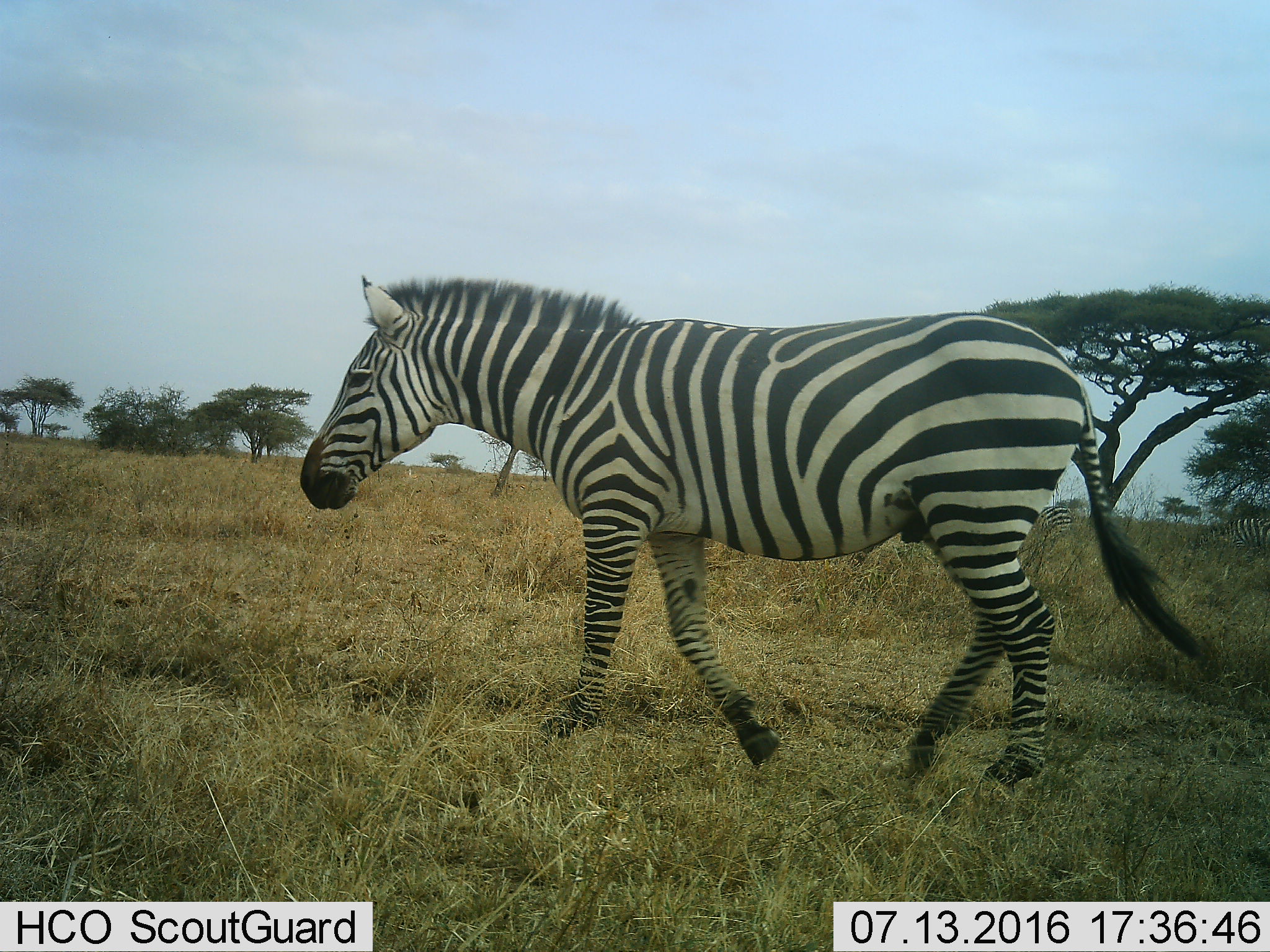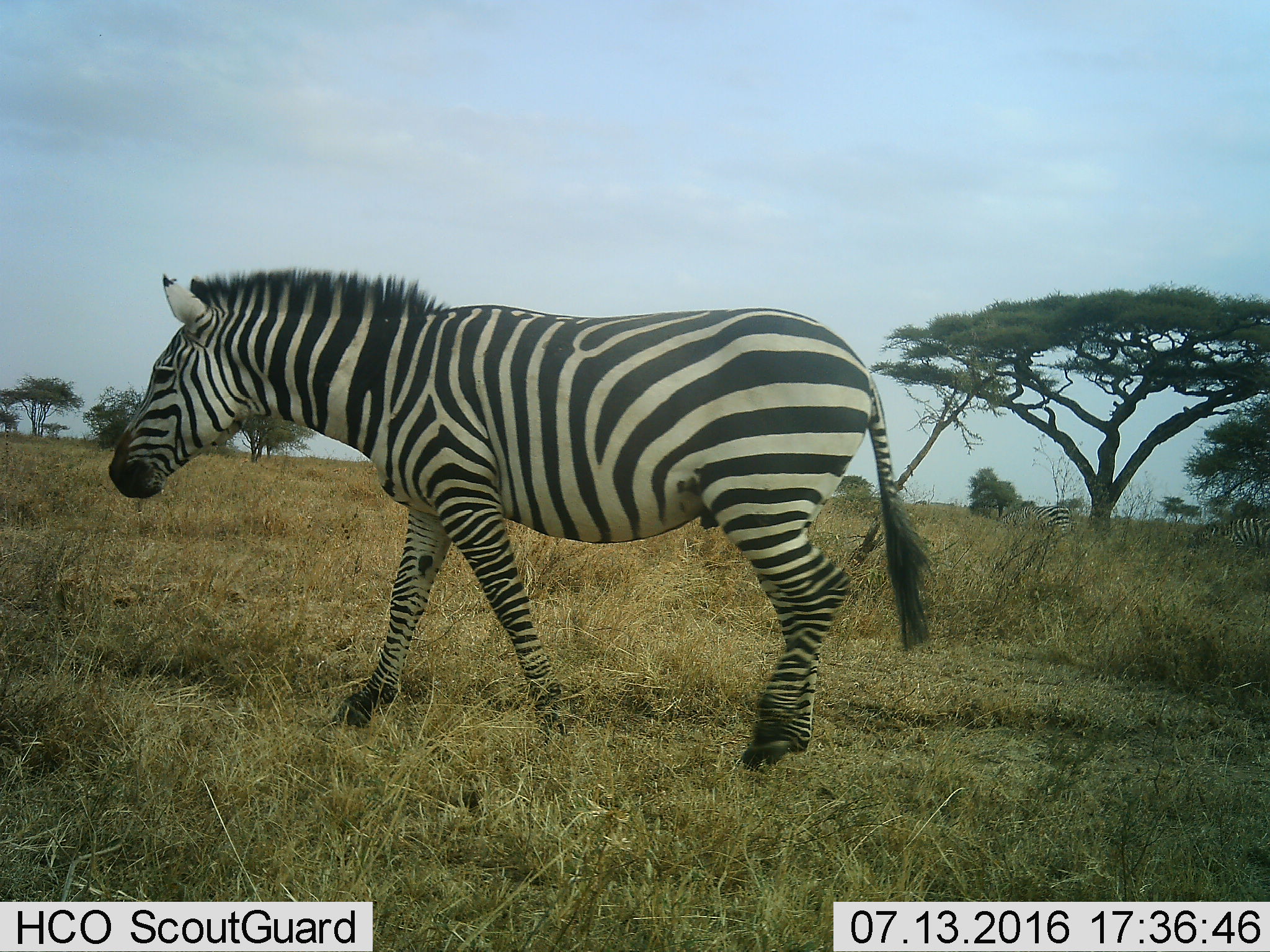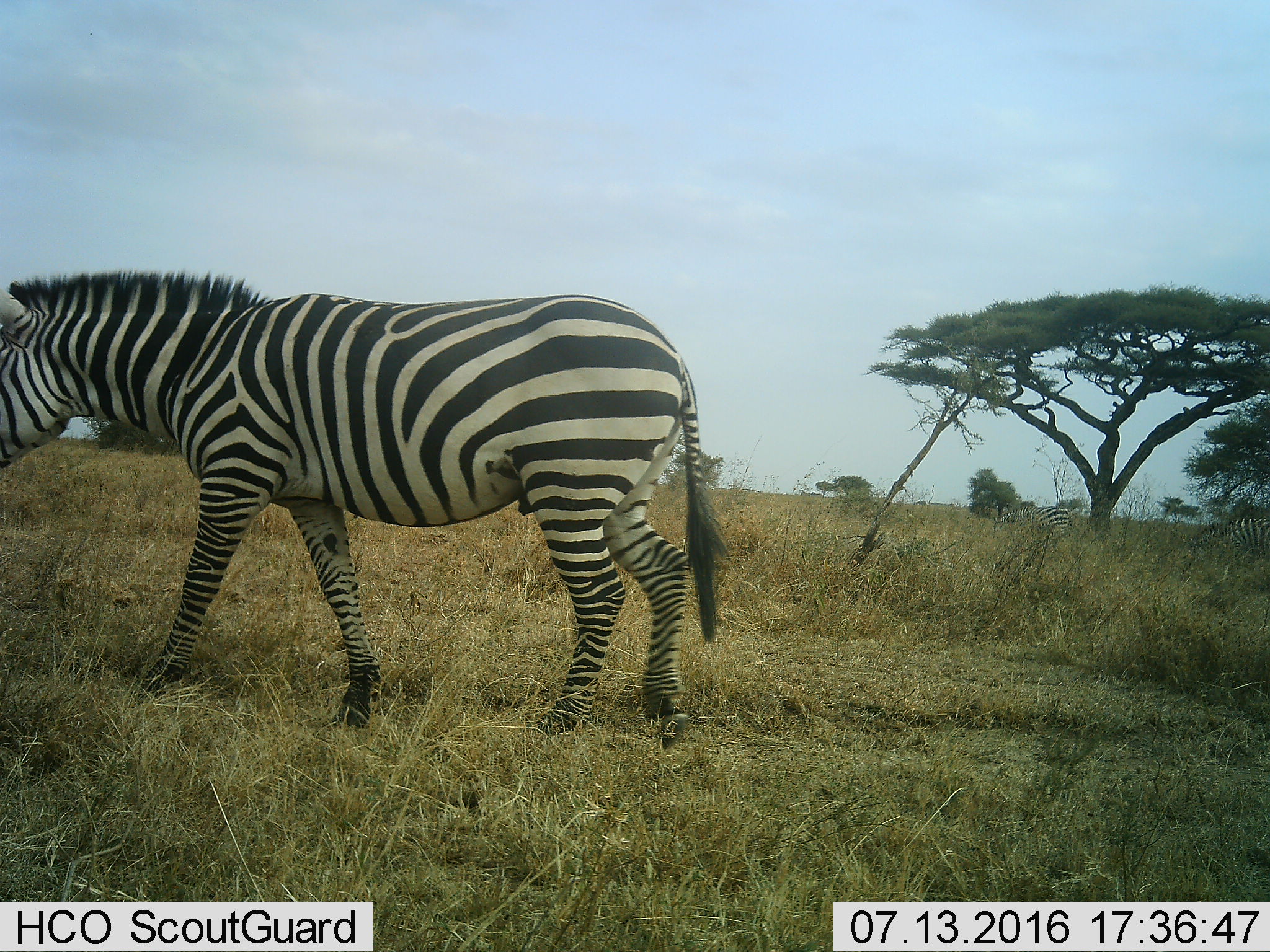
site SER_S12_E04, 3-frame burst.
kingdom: Animalia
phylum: Chordata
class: Mammalia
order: Perissodactyla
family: Equidae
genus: Equus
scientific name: Equus quagga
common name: plains zebra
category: zebraplains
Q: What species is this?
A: Zebraplains (plains zebra) (Equus quagga).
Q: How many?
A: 1.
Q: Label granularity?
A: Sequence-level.